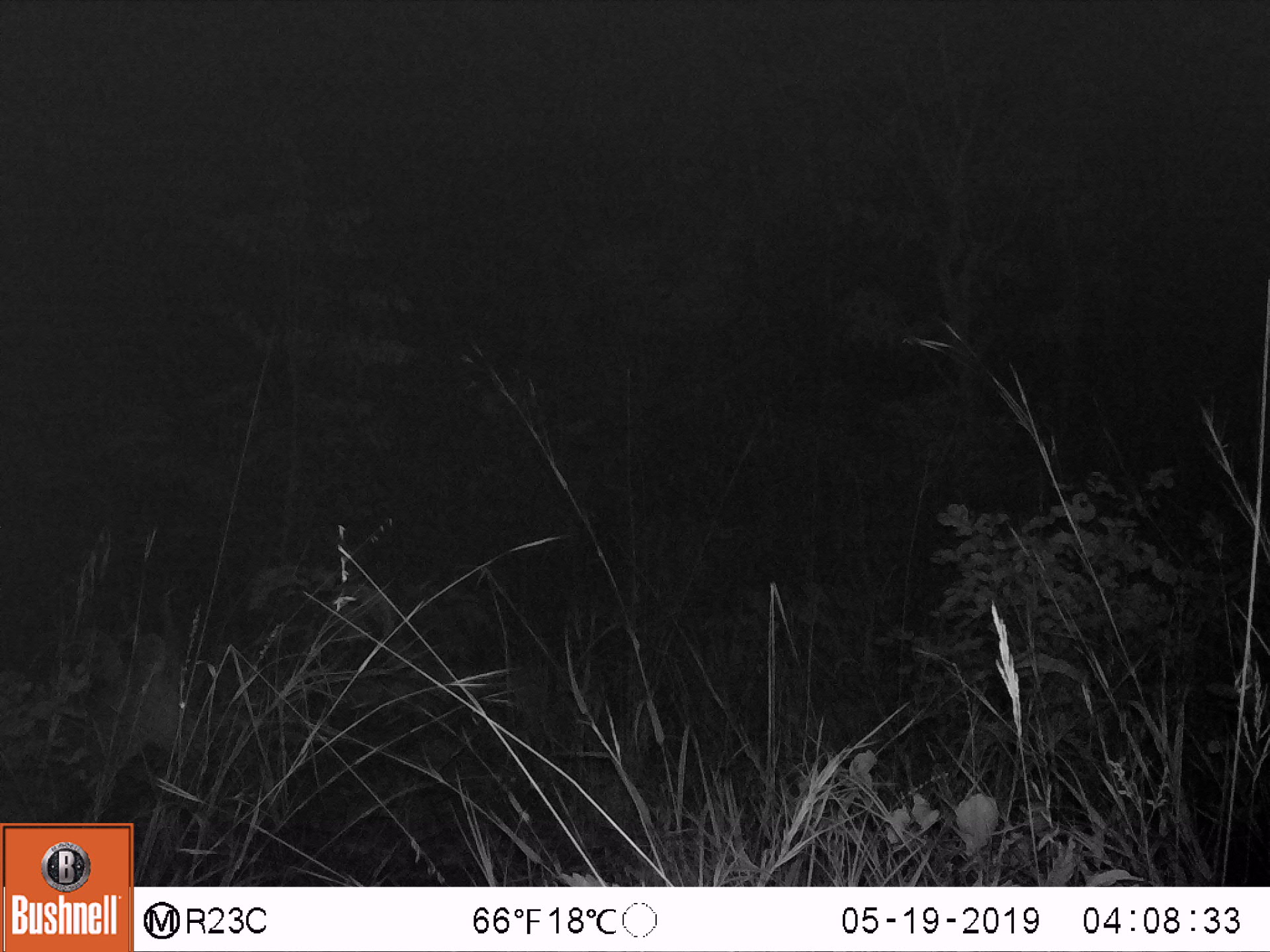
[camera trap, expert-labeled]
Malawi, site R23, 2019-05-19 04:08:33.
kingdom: Animalia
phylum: Chordata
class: Mammalia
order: Artiodactyla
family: Bovidae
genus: Tragelaphus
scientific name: Tragelaphus sylvaticus sylvaticus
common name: cape bushbuck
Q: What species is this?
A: Cape bushbuck (Tragelaphus sylvaticus sylvaticus).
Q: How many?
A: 1.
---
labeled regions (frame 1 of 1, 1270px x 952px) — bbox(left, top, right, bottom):
cape bushbuck: bbox(1, 583, 200, 819)